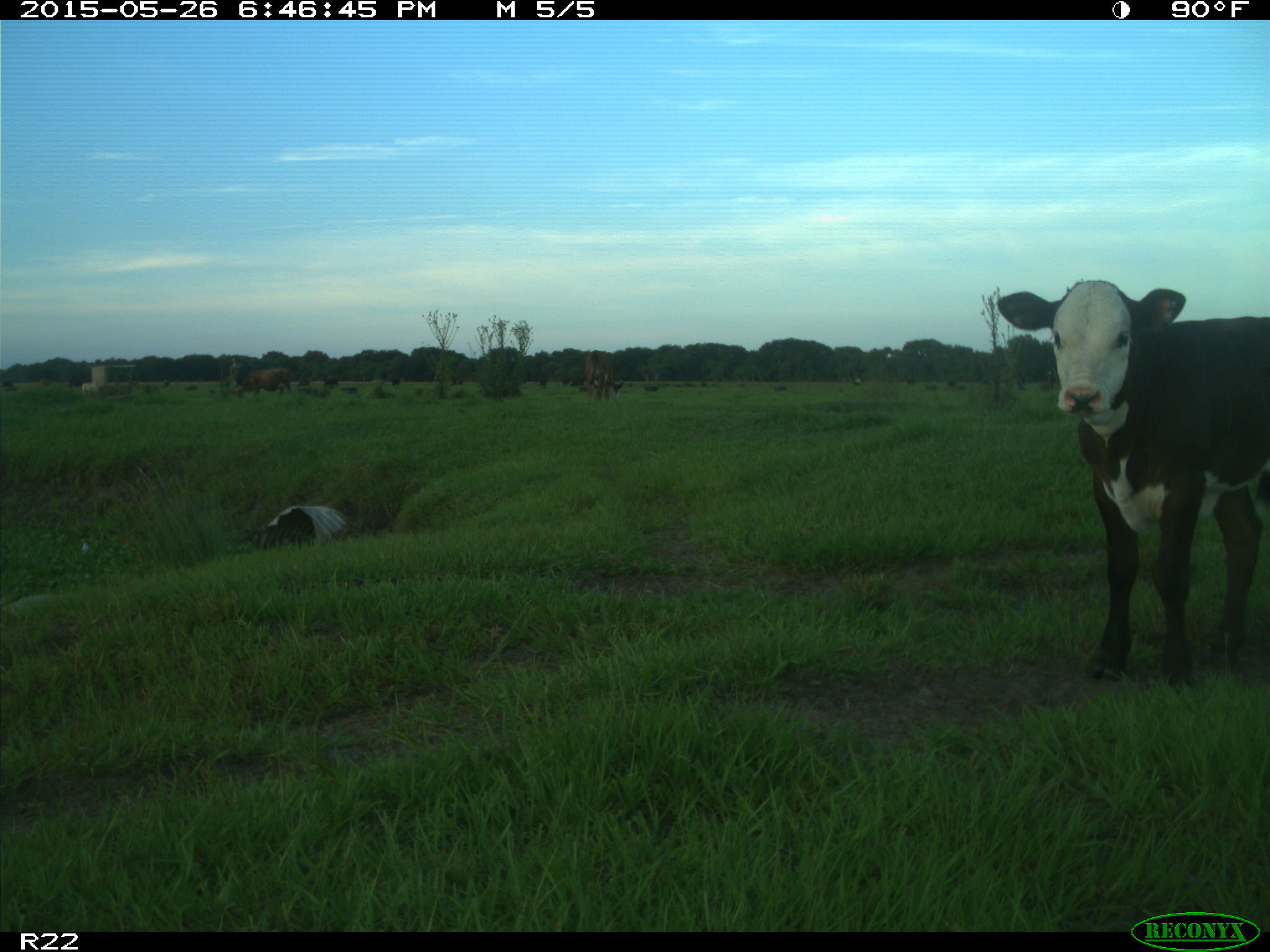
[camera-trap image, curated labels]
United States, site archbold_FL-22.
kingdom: Animalia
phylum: Chordata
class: Mammalia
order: Artiodactyla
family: Bovidae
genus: Bos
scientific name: Bos taurus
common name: domestic cow